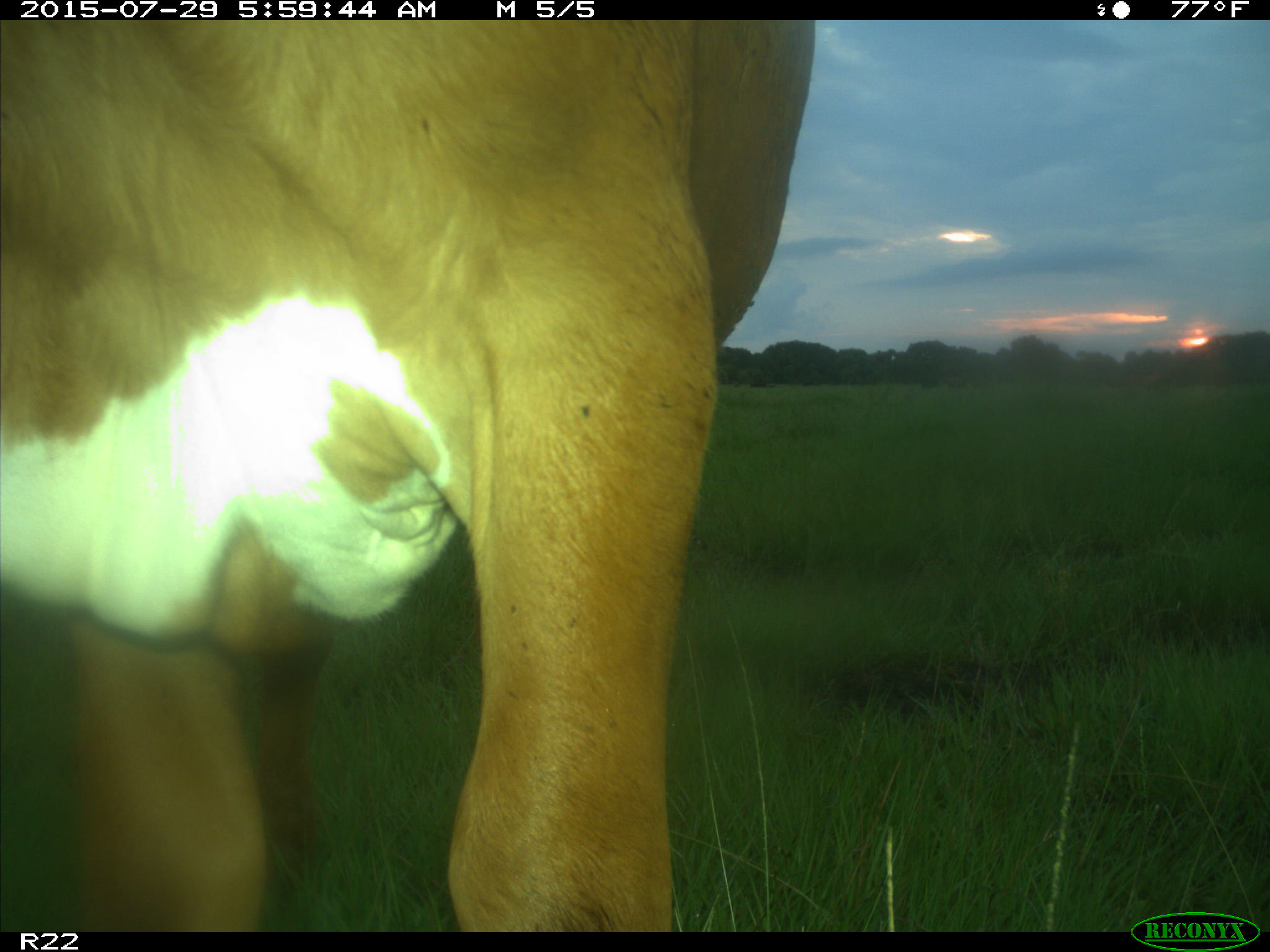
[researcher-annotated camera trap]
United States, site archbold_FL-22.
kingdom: Animalia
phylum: Chordata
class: Mammalia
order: Artiodactyla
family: Bovidae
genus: Bos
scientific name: Bos taurus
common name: domestic cow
Bos taurus (domestic cow).